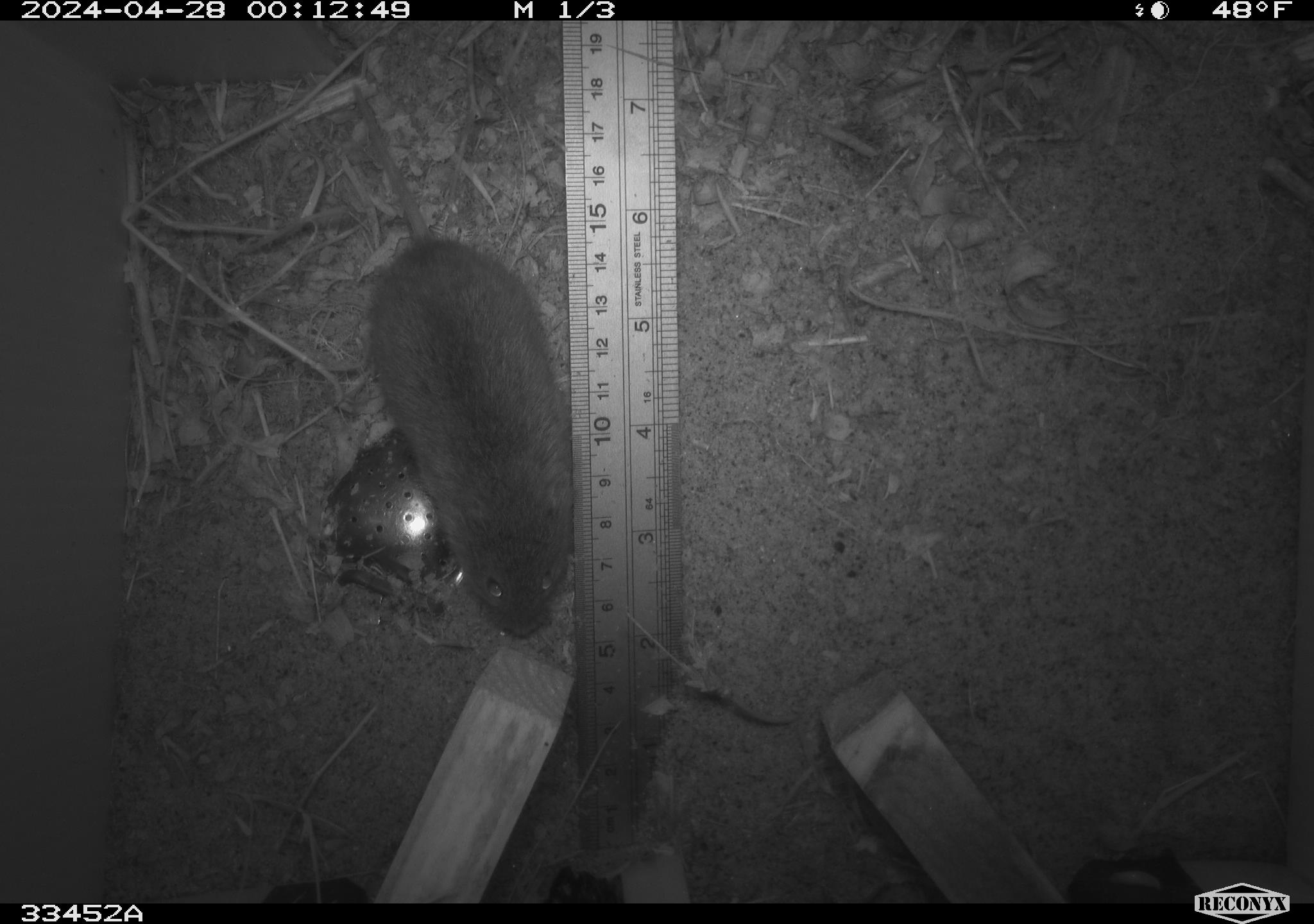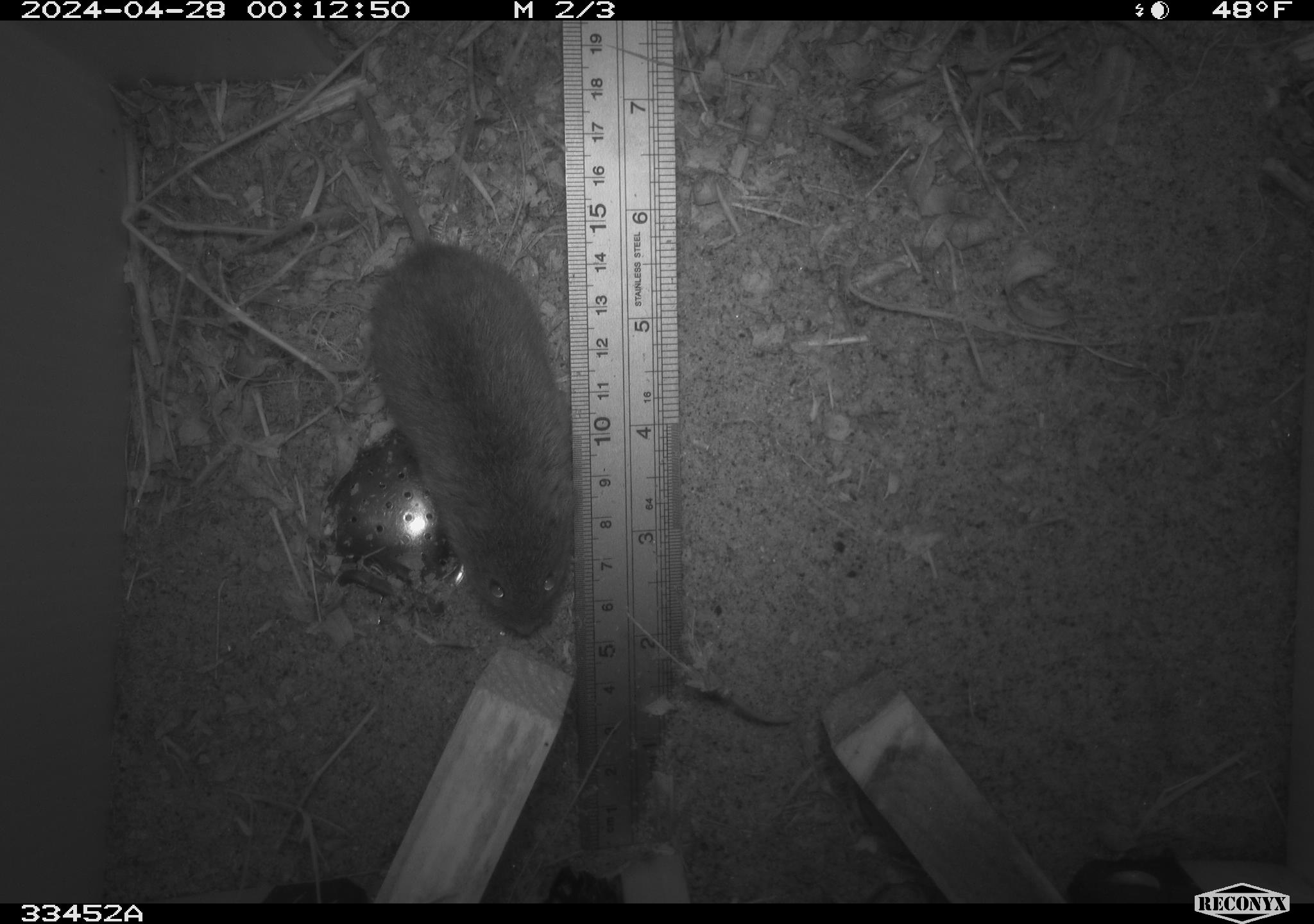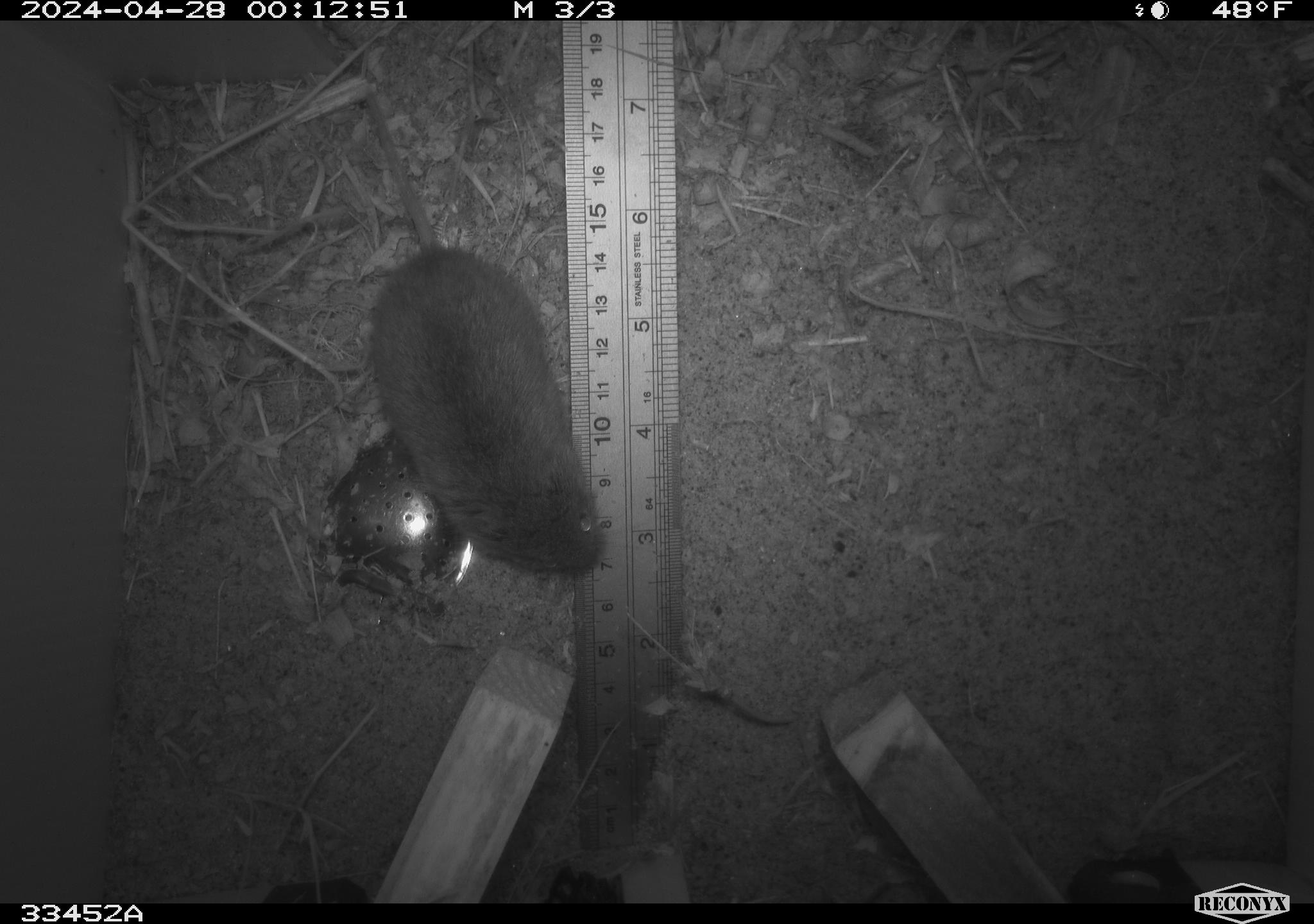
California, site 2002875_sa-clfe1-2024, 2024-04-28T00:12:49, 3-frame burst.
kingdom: Animalia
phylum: Chordata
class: Mammalia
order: Rodentia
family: Cricetidae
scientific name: Arvicolinae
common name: voles, lemmings, and muskrats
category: arvicolinae subfamily